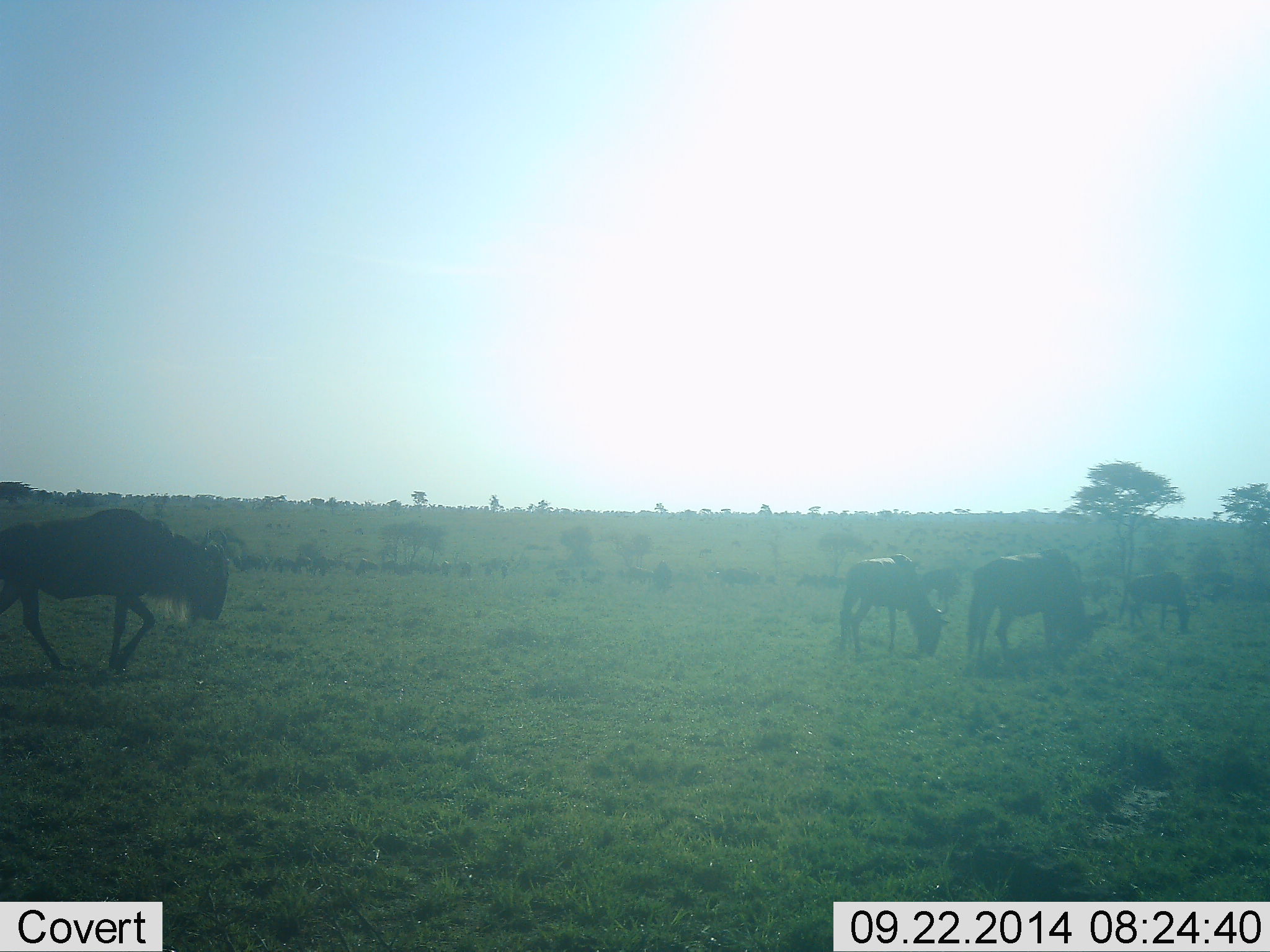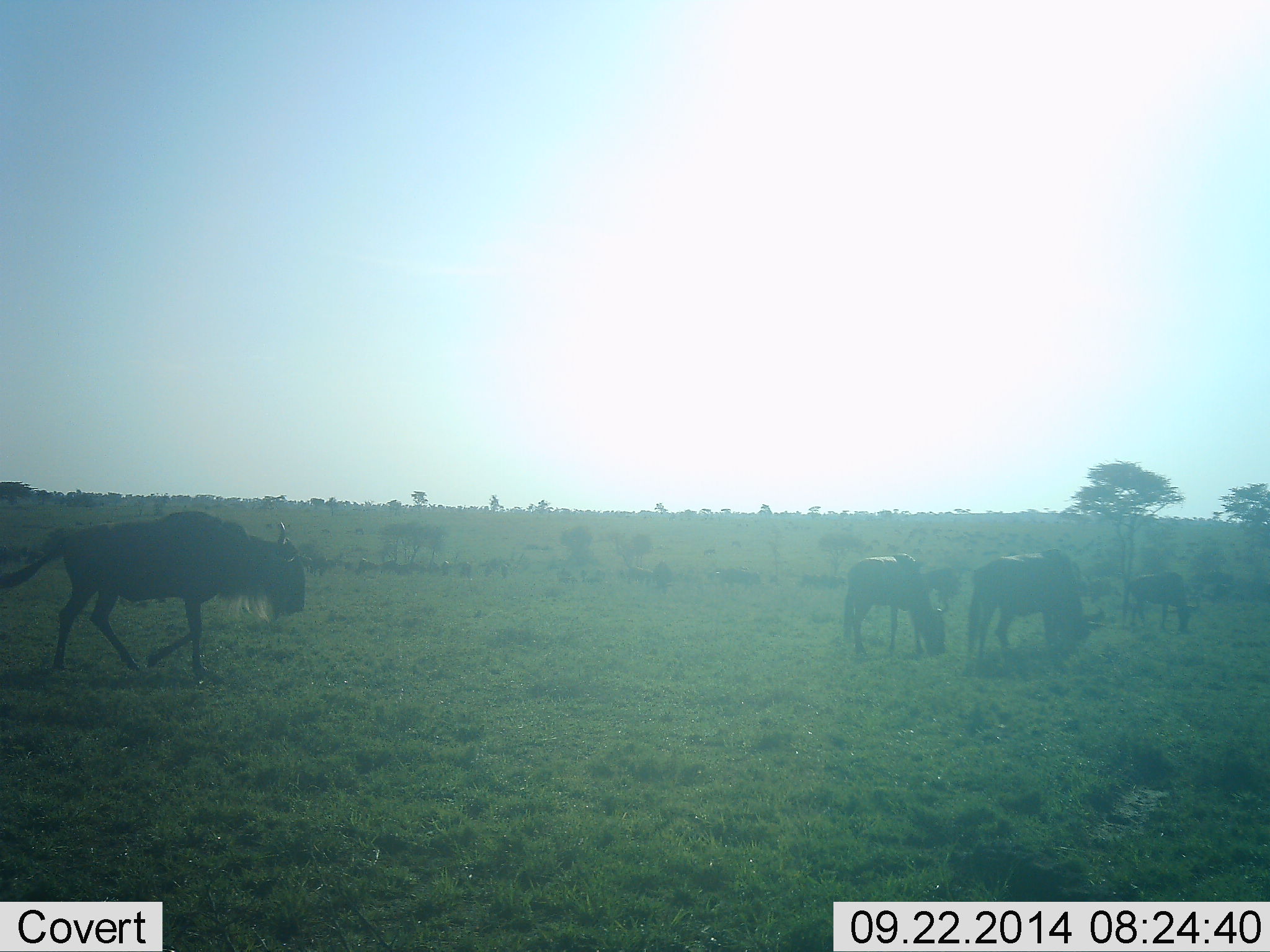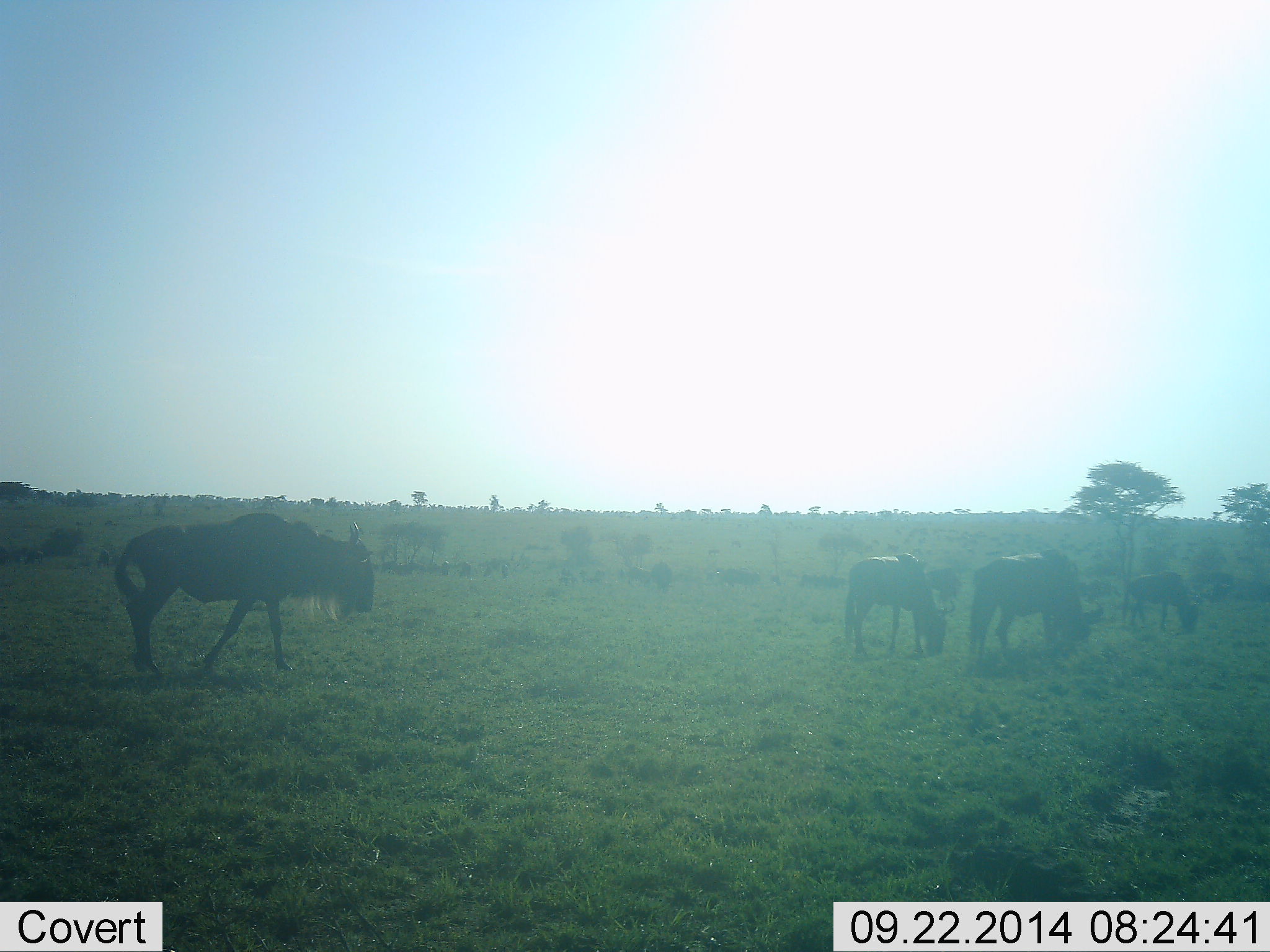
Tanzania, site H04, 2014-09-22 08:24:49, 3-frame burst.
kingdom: Animalia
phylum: Chordata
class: Mammalia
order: Artiodactyla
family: Bovidae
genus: Connochaetes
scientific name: Connochaetes taurinus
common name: blue wildebeest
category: wildebeest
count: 4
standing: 20%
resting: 10%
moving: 60%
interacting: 10%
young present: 0%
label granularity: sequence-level